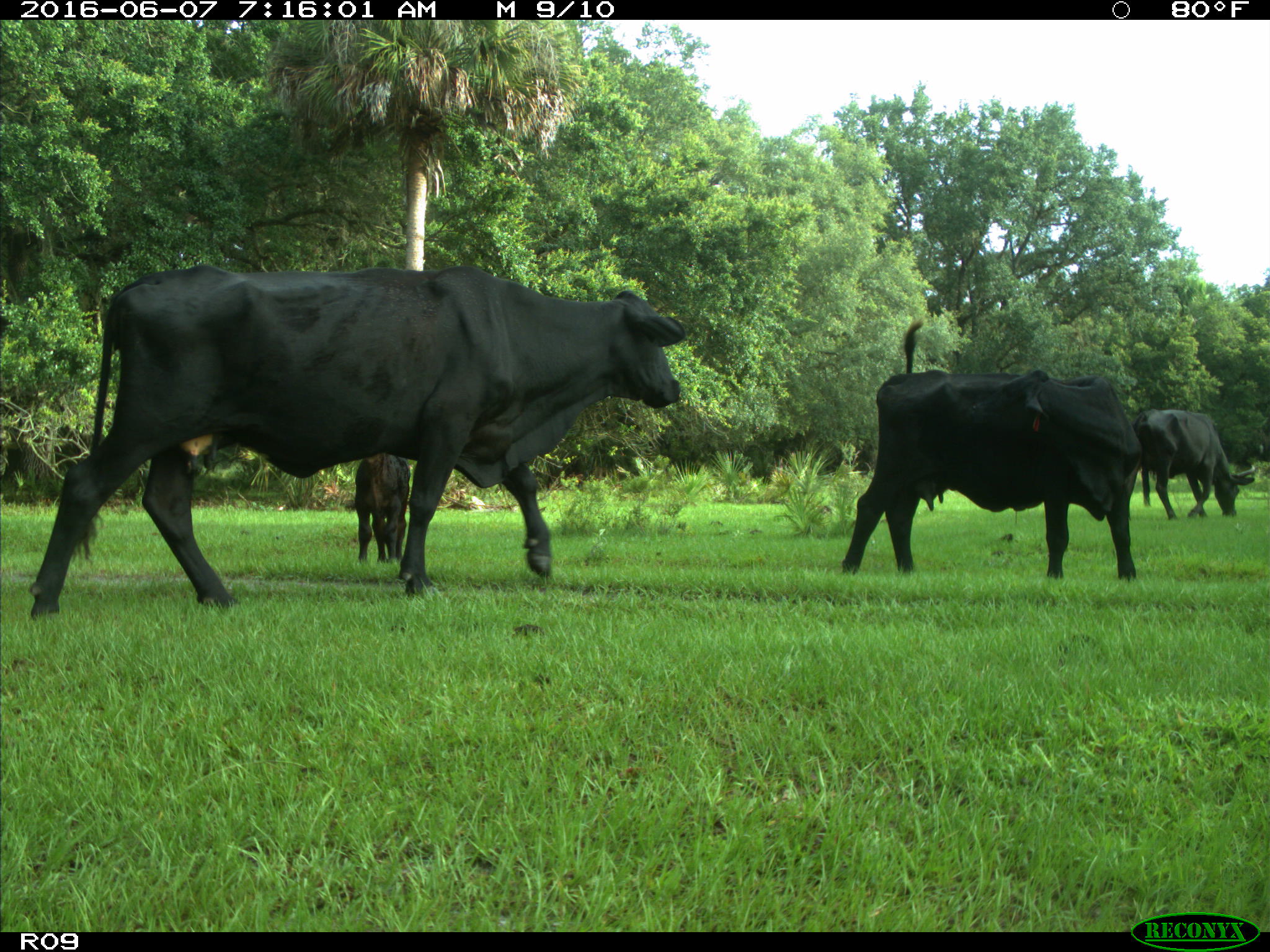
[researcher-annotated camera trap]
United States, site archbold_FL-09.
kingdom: Animalia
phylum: Chordata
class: Mammalia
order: Artiodactyla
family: Bovidae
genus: Bos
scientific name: Bos taurus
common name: domestic cow